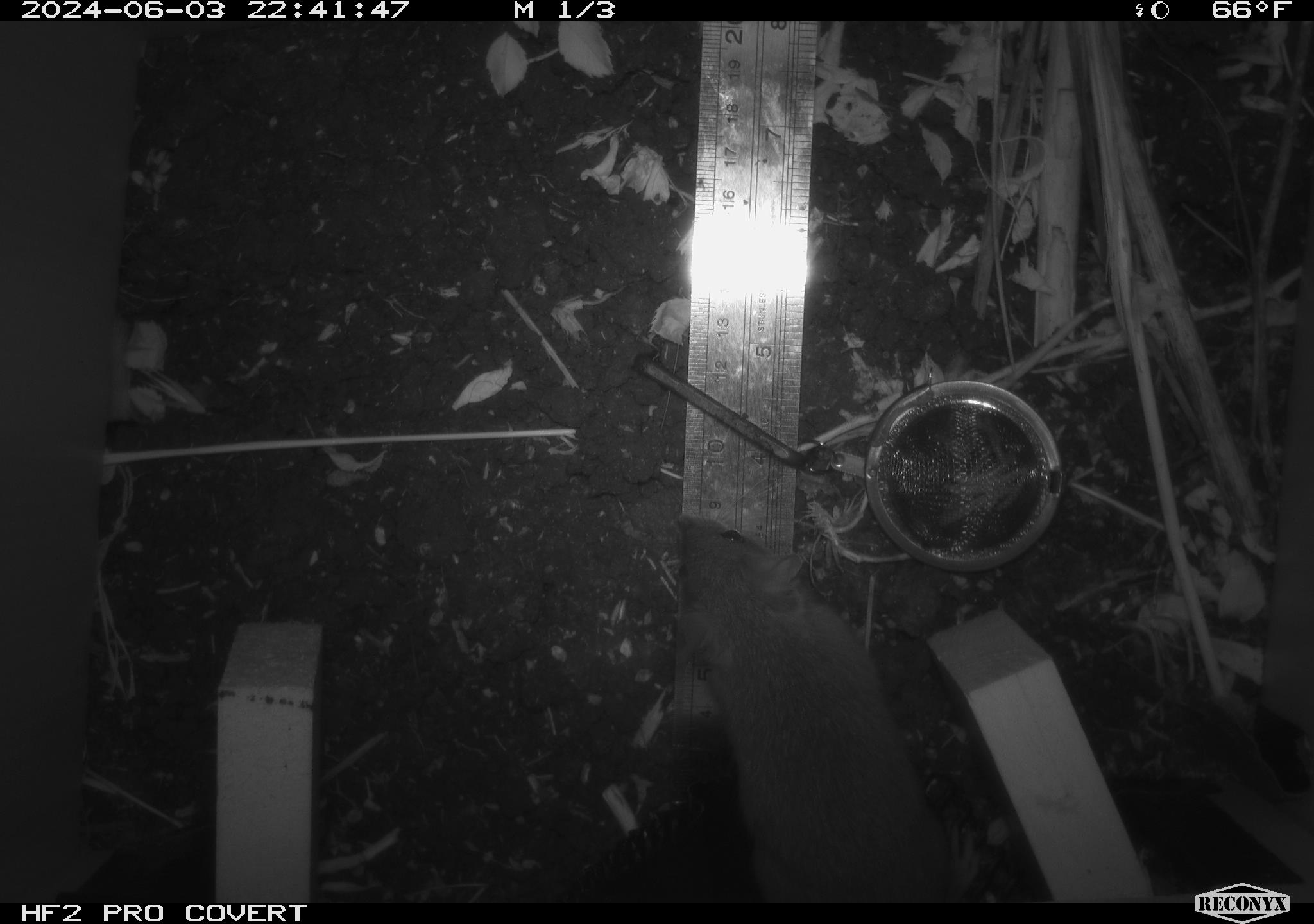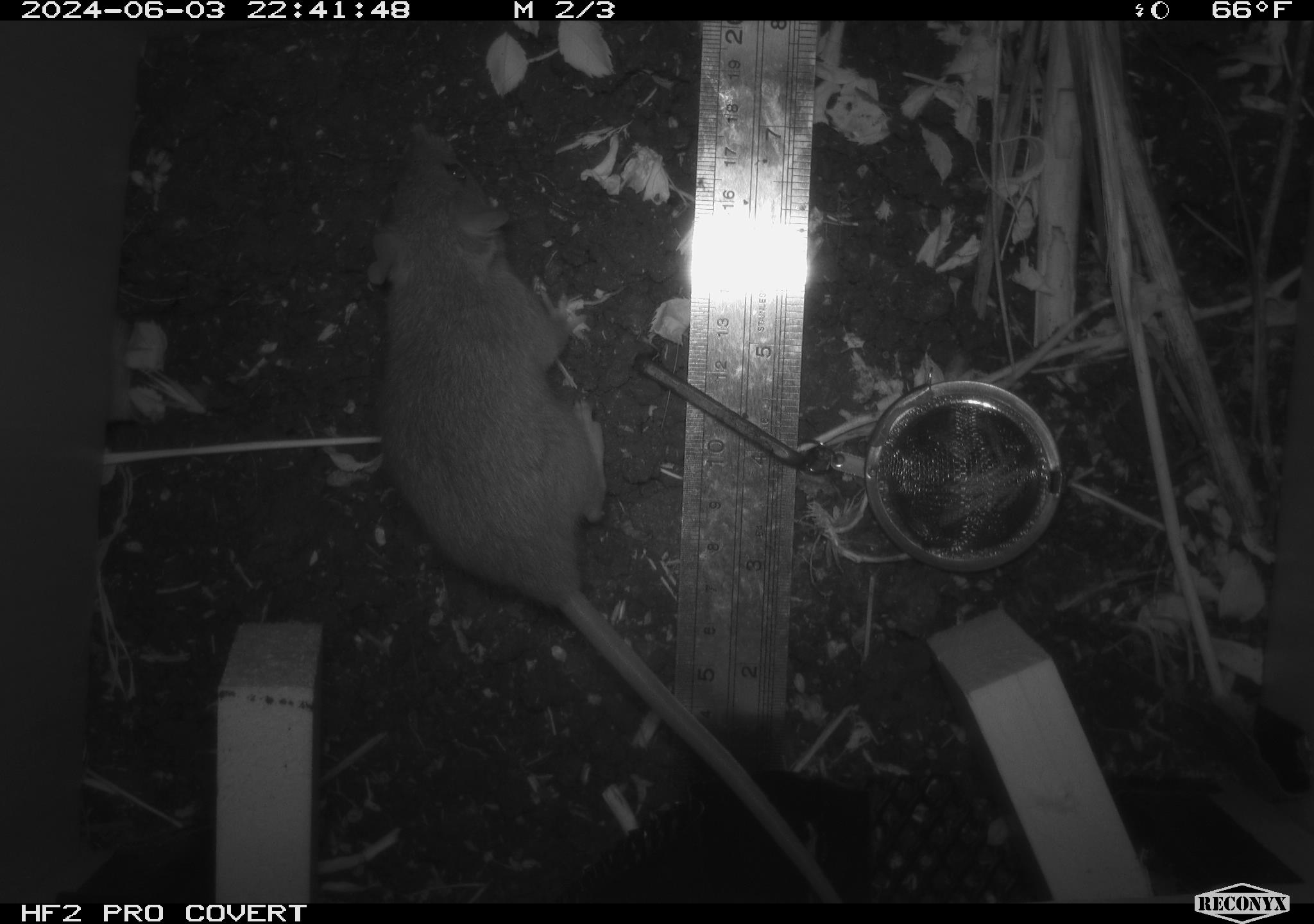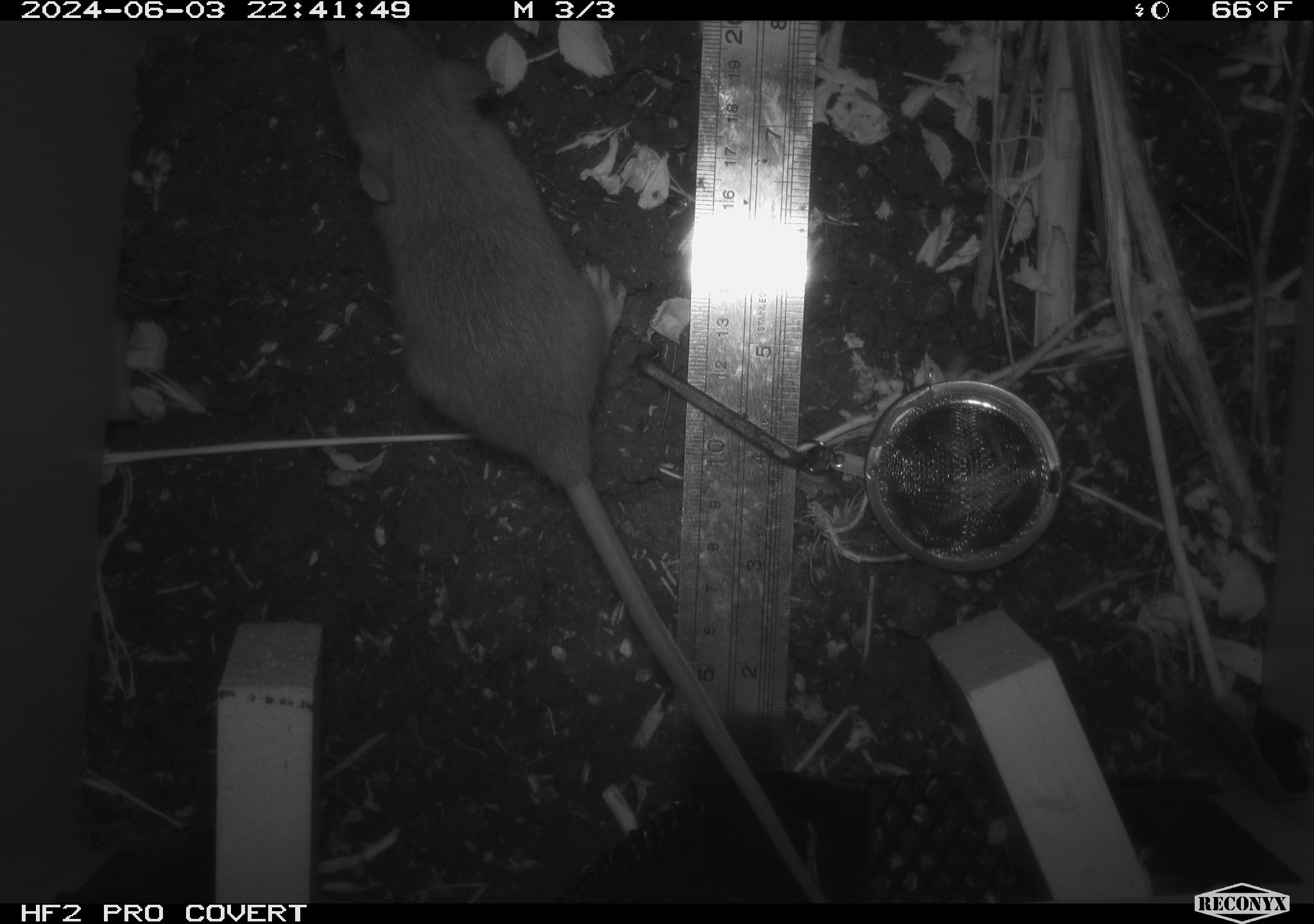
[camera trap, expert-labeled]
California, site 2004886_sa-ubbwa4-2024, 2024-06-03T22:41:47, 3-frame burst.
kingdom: Animalia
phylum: Chordata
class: Mammalia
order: Rodentia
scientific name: Rodentia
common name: woodrat or rat or mouse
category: woodrat or rat or mouse species